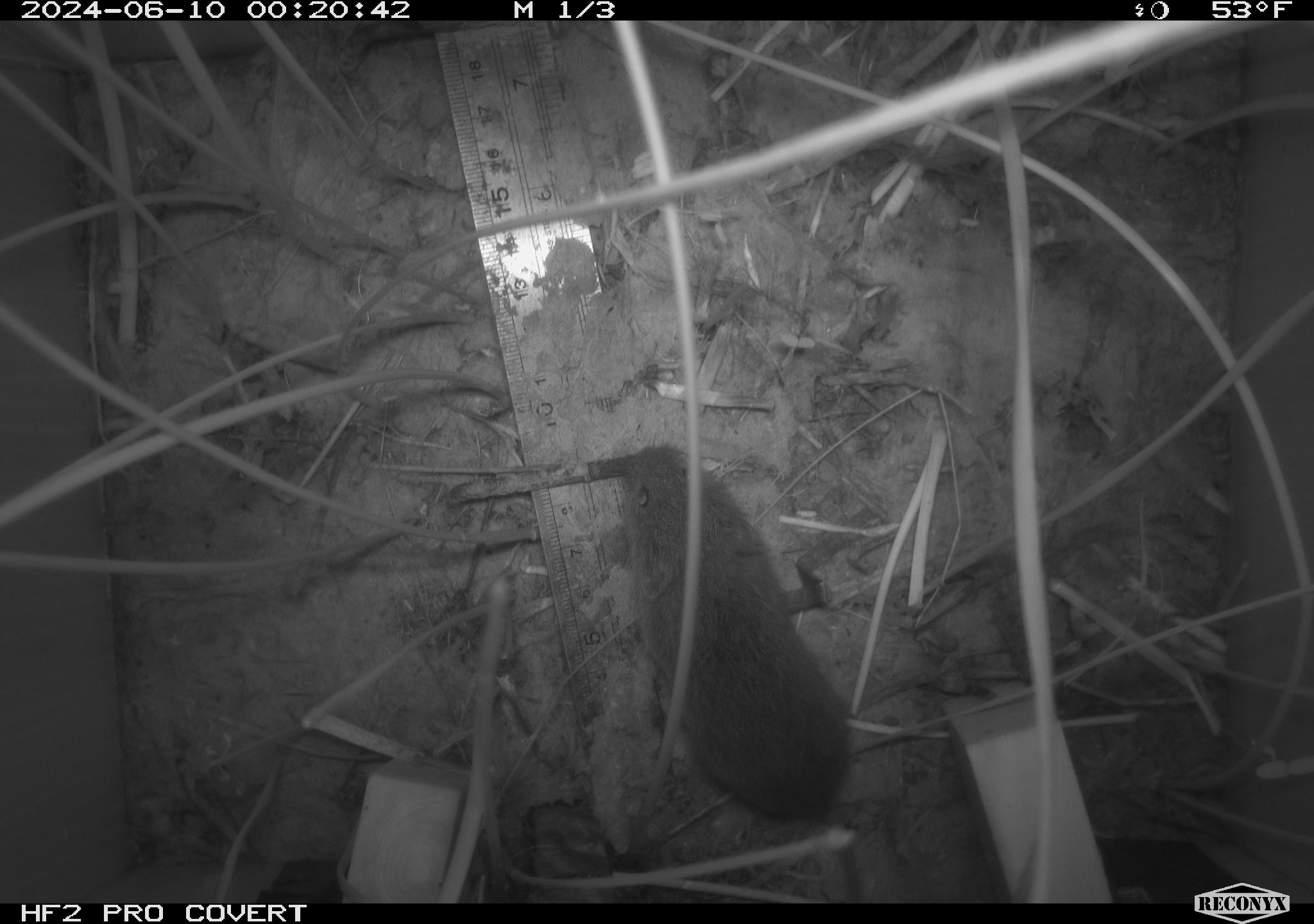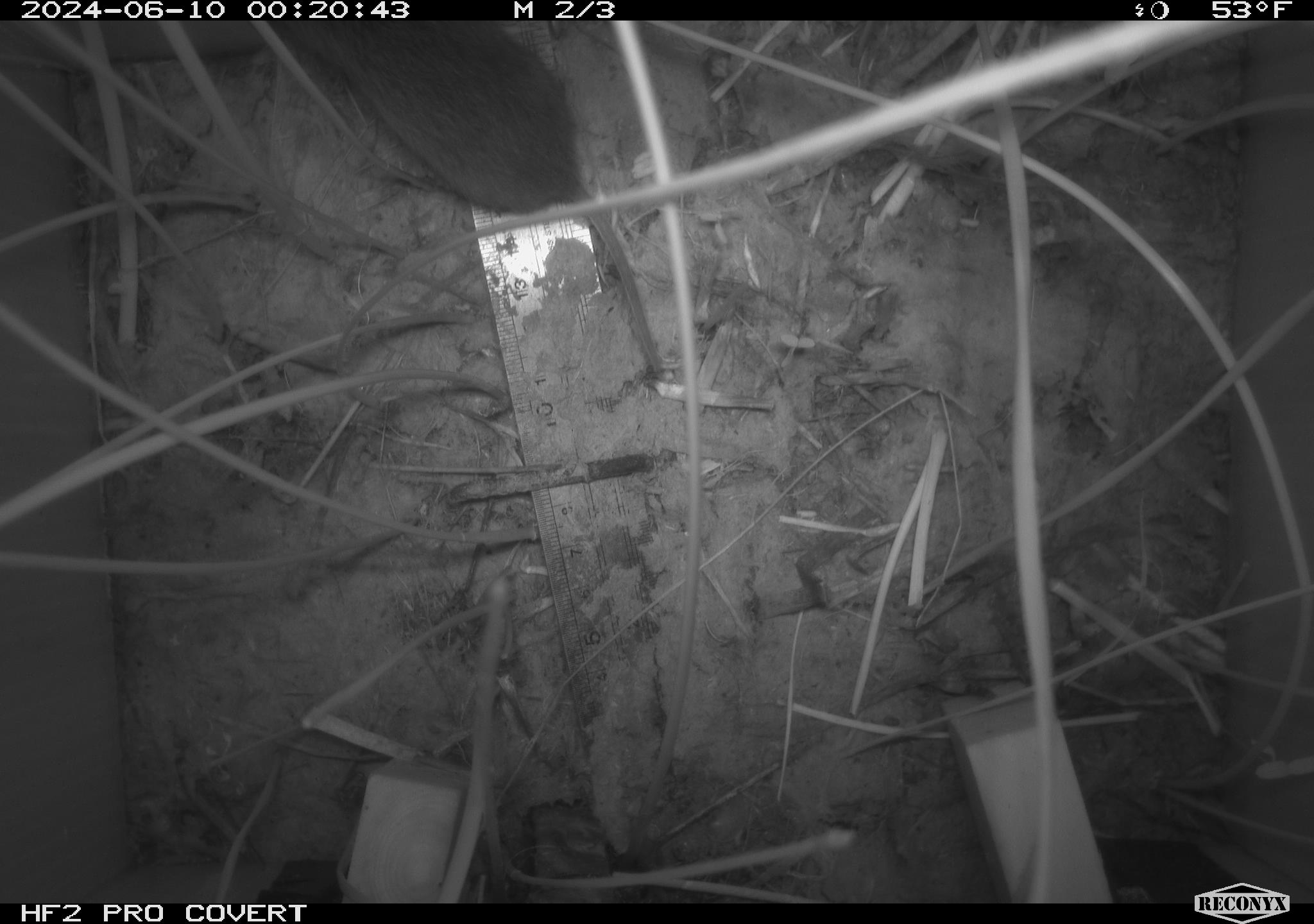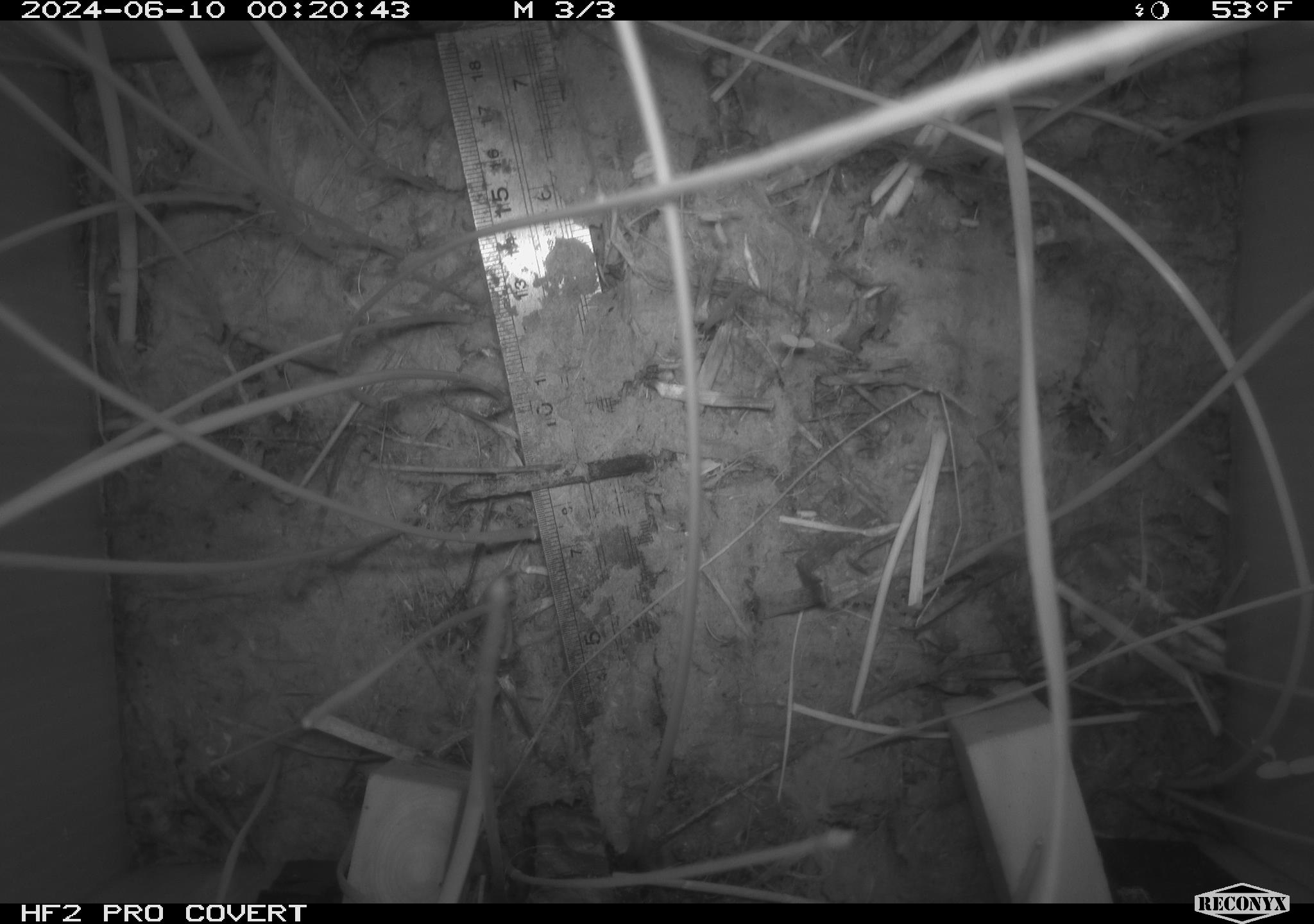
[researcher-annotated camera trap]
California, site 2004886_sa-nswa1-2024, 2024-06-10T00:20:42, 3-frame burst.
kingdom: Animalia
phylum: Chordata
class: Mammalia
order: Rodentia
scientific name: Rodentia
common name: rodent